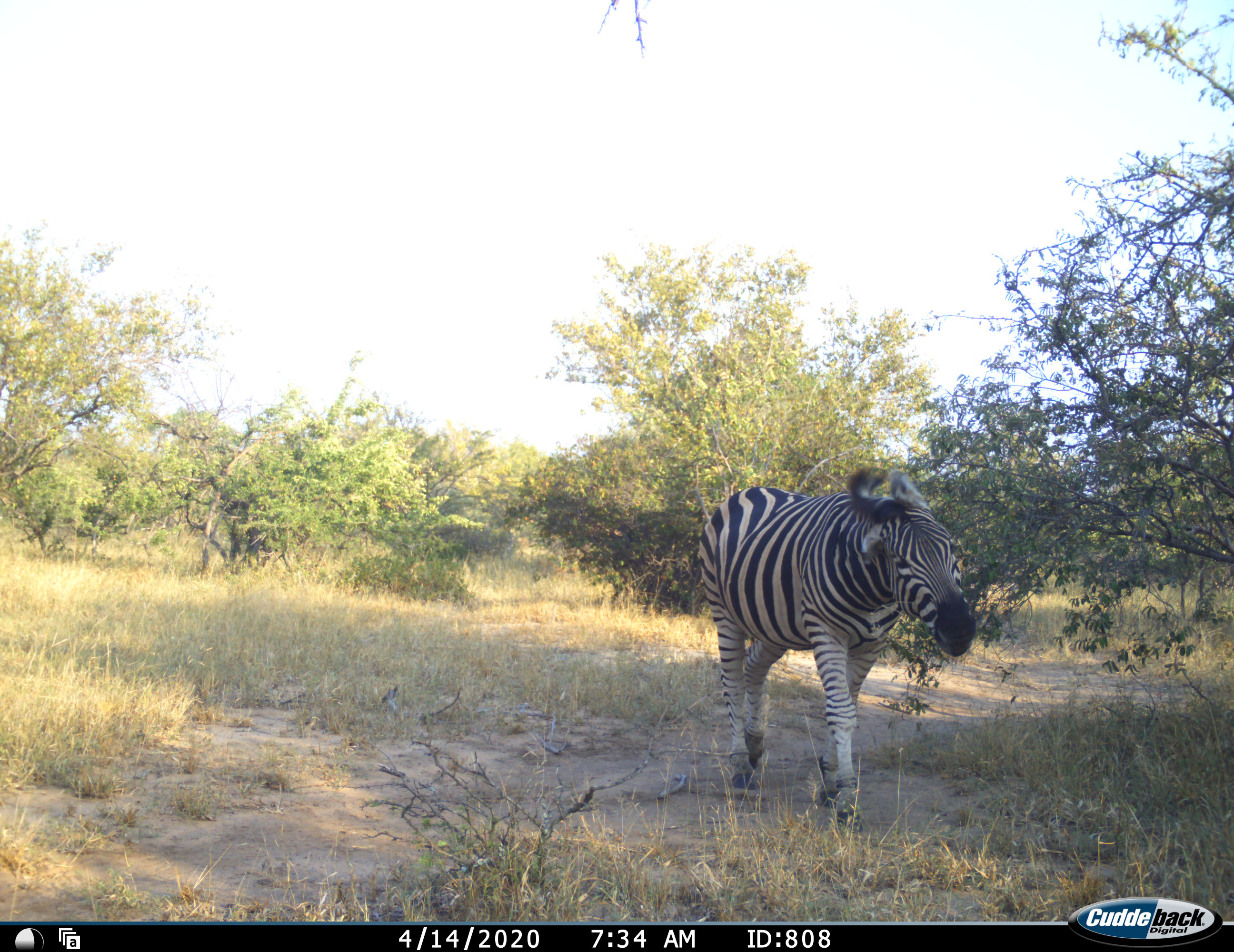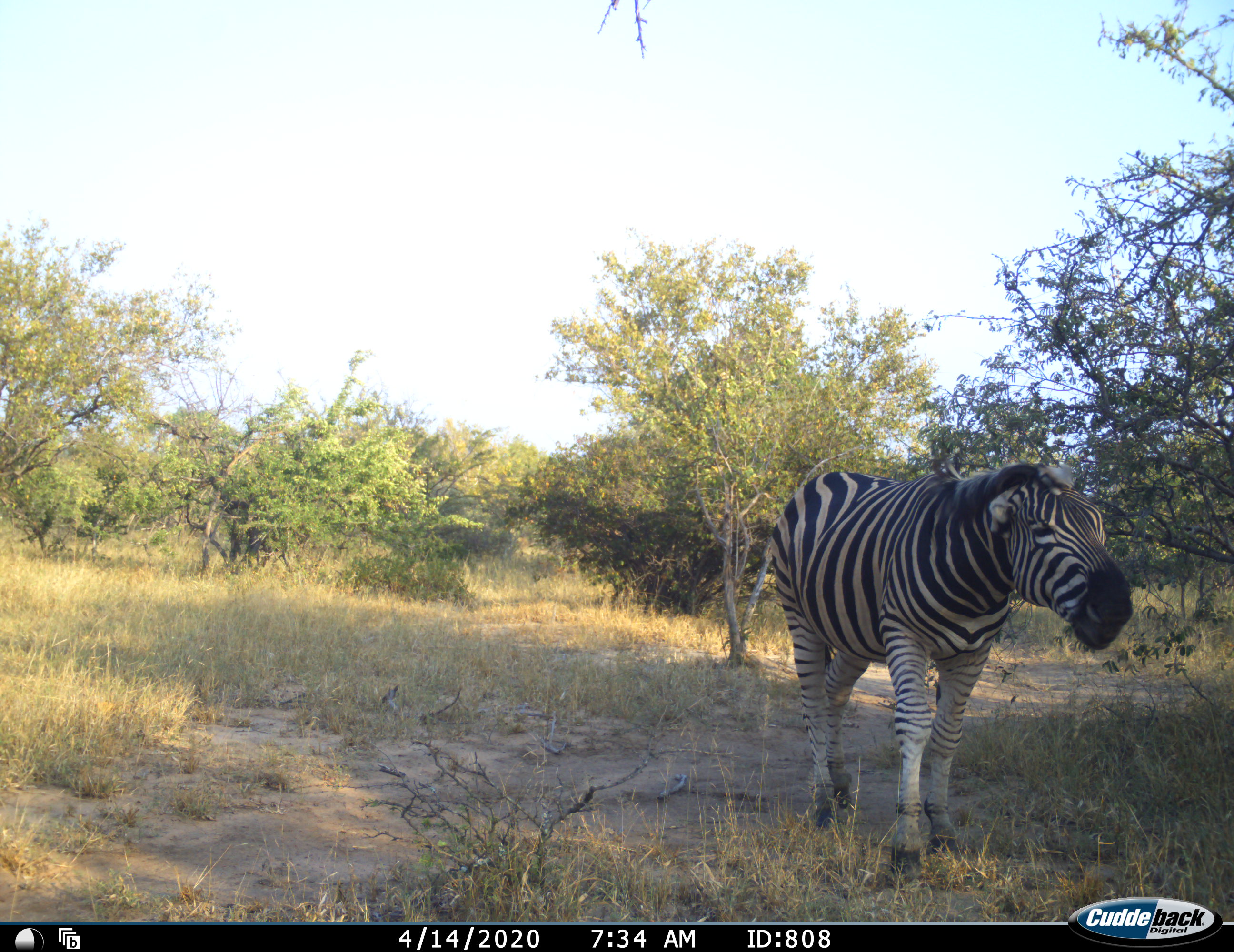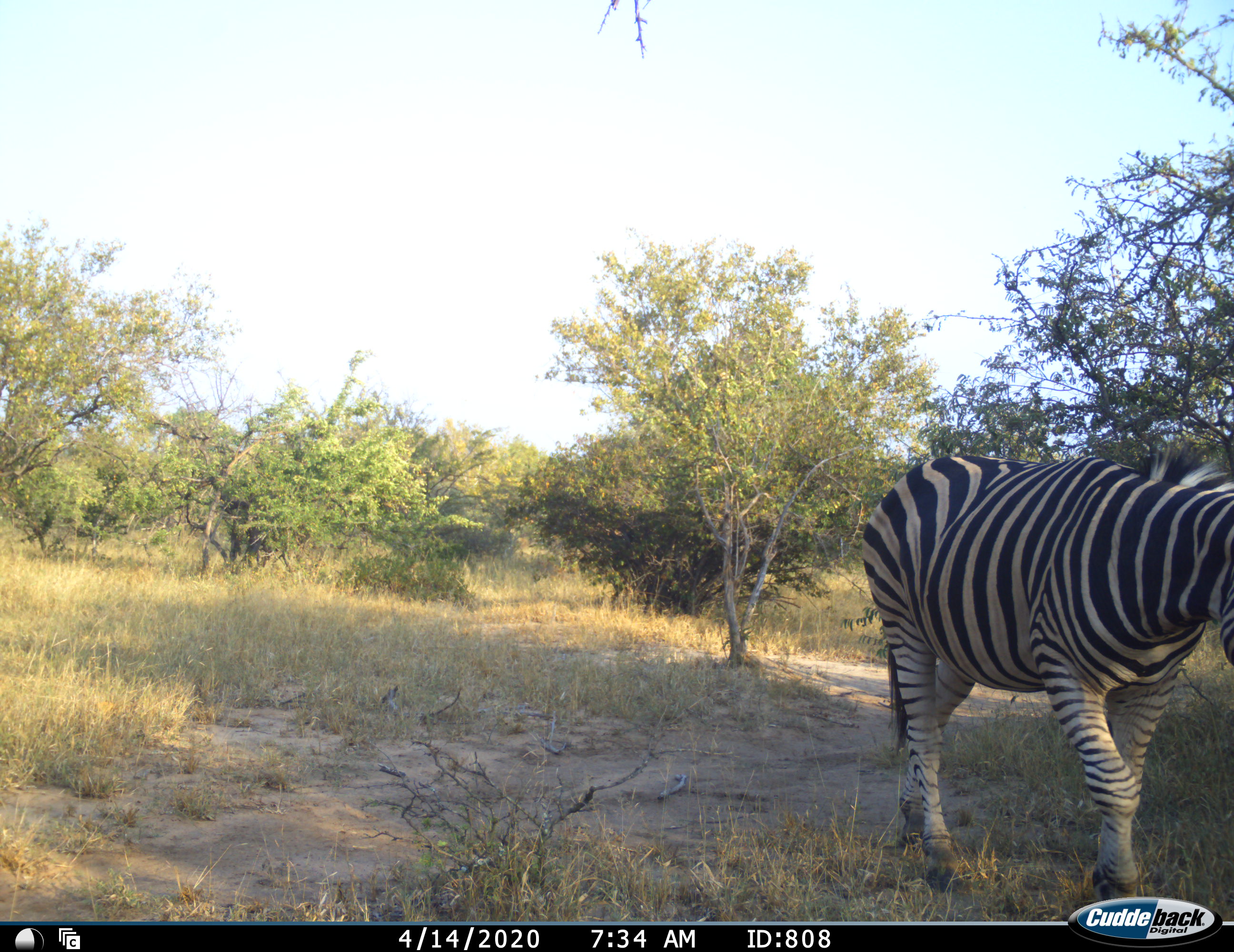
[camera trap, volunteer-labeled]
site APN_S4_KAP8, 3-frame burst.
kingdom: Animalia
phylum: Chordata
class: Mammalia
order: Perissodactyla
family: Equidae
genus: Equus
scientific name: Equus quagga burchellii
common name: burchell's zebra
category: zebraburchells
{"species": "zebraburchells (burchell's zebra) (Equus quagga burchellii)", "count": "1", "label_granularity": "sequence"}